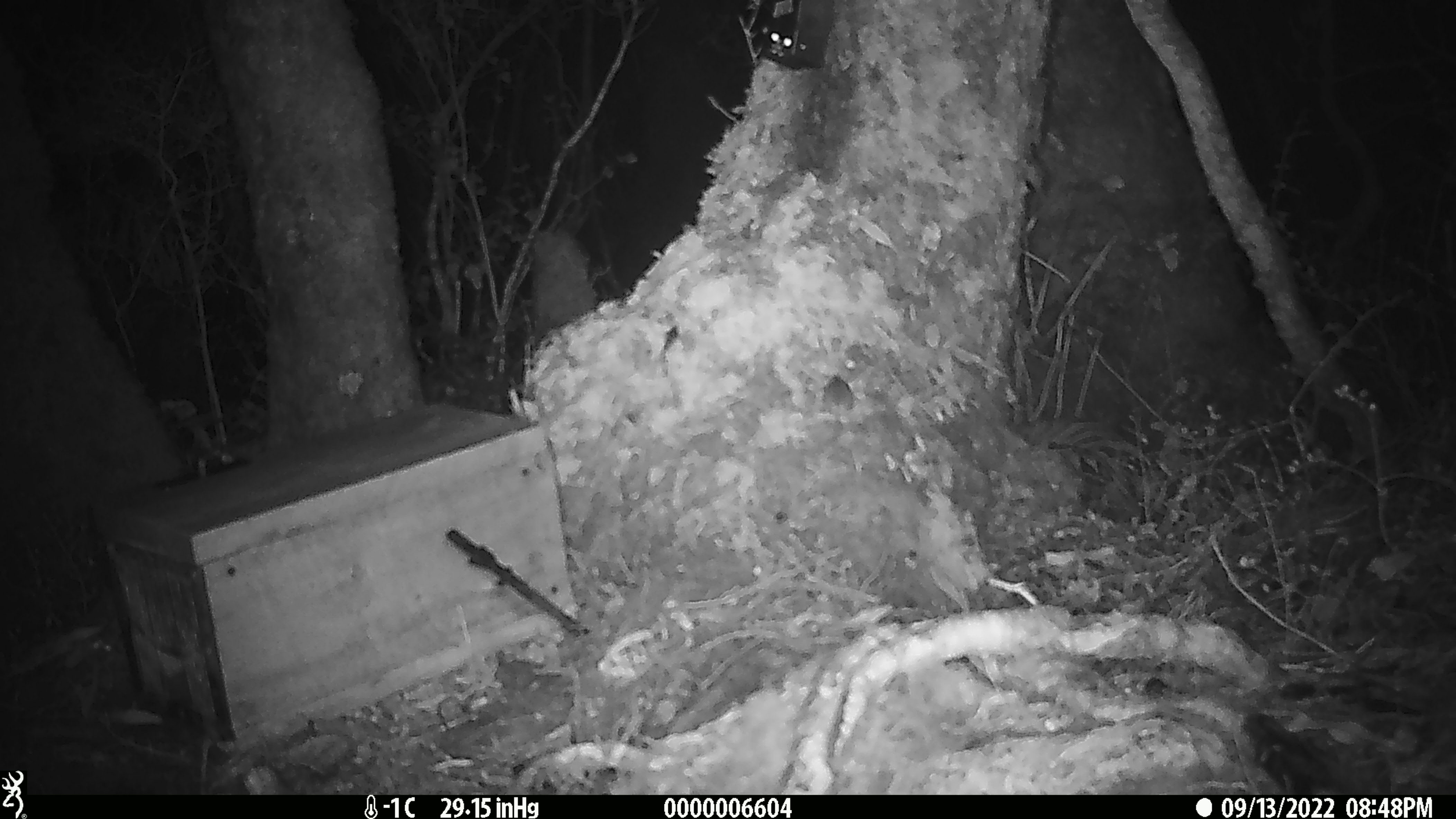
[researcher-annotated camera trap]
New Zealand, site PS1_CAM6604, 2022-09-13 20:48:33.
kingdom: Animalia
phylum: Chordata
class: Mammalia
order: Rodentia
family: Muridae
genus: Mus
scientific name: Mus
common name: mouse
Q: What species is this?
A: Mouse (Mus).